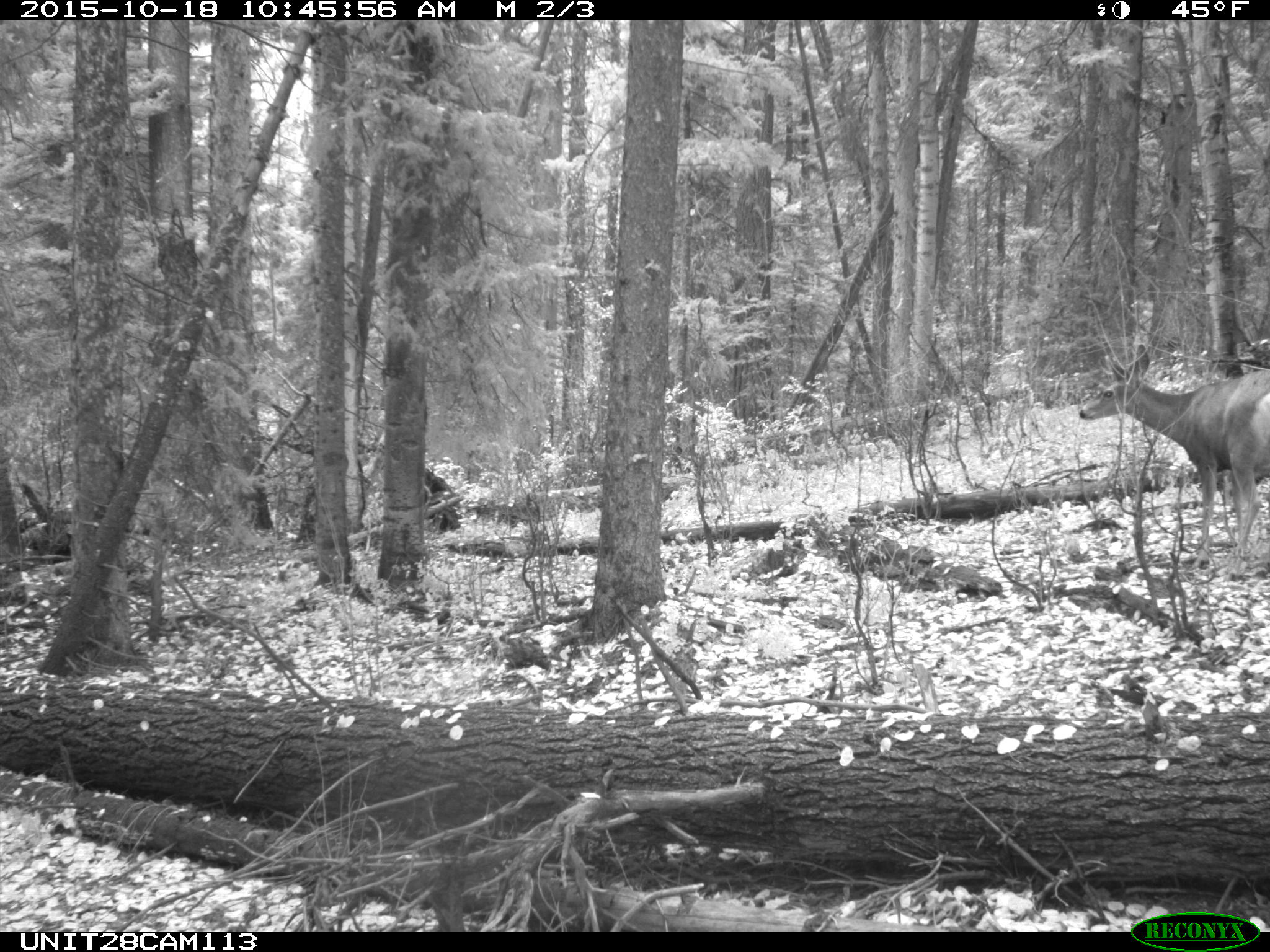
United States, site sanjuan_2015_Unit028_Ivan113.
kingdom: Animalia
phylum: Chordata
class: Mammalia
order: Artiodactyla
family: Cervidae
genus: Odocoileus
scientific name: Odocoileus hemionus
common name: mule deer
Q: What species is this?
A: Odocoileus hemionus (mule deer).